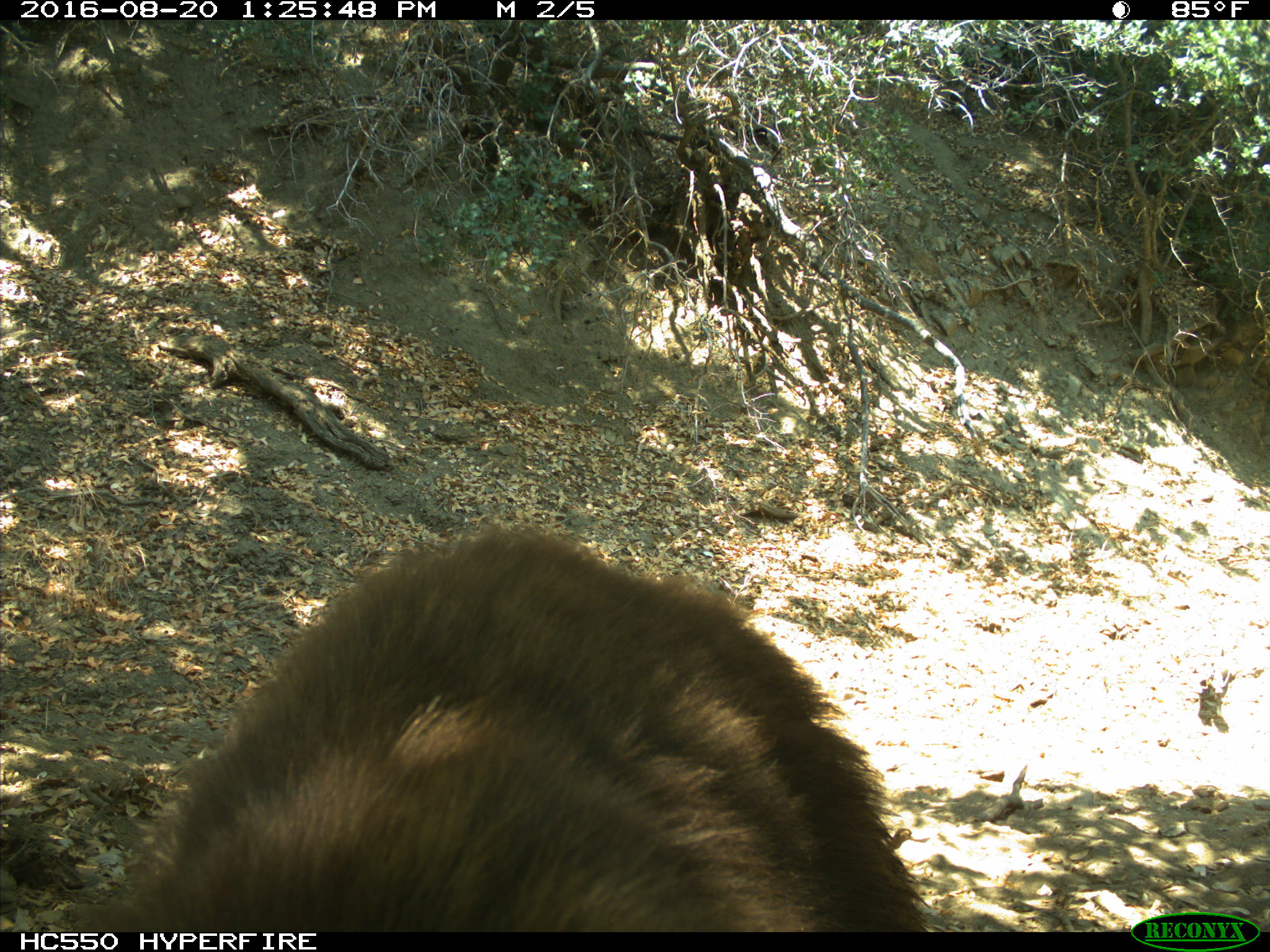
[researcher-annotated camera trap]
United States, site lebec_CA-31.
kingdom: Animalia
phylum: Chordata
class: Mammalia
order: Carnivora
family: Ursidae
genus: Ursus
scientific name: Ursus americanus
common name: american black bear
Ursus americanus (american black bear).